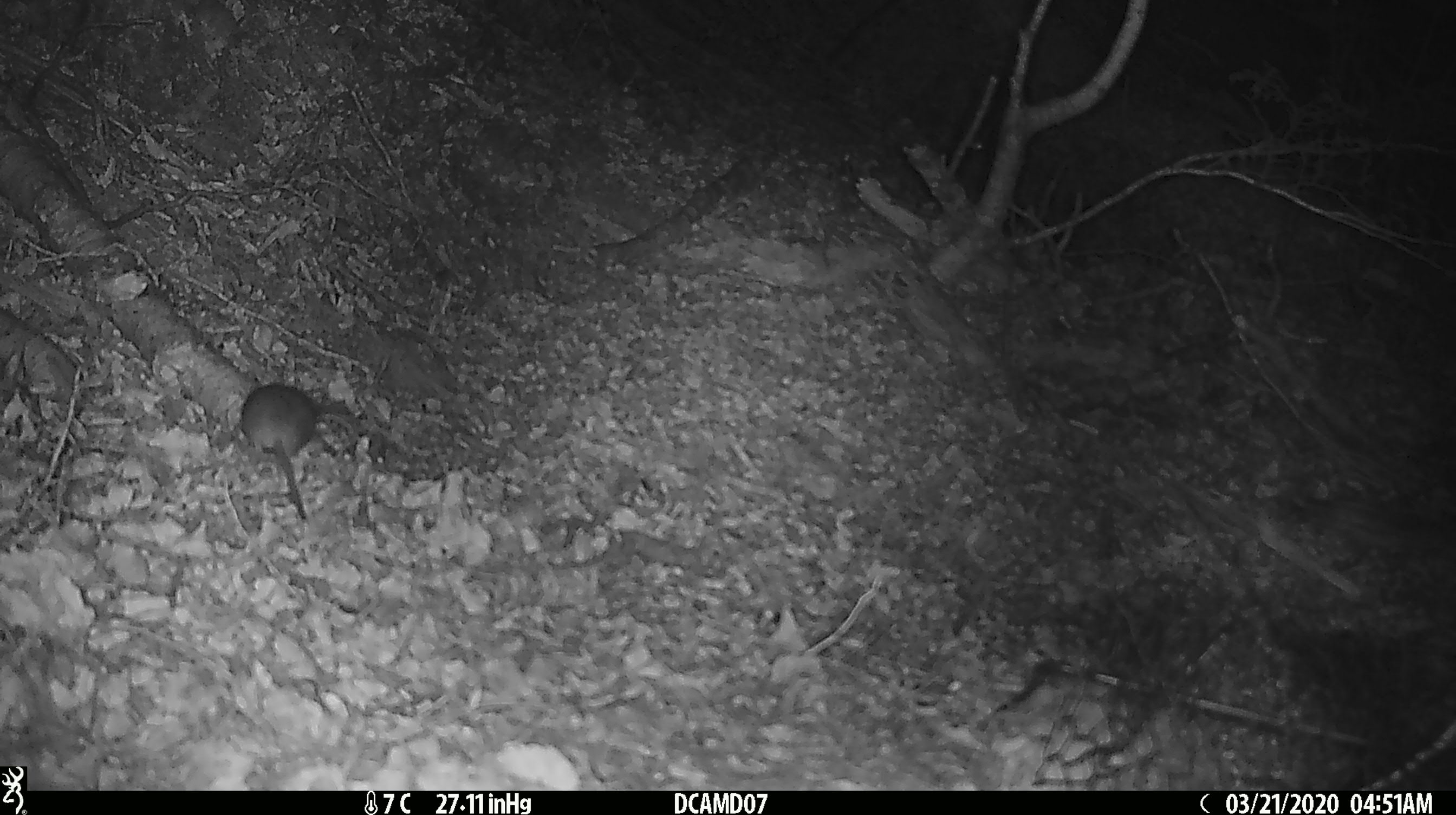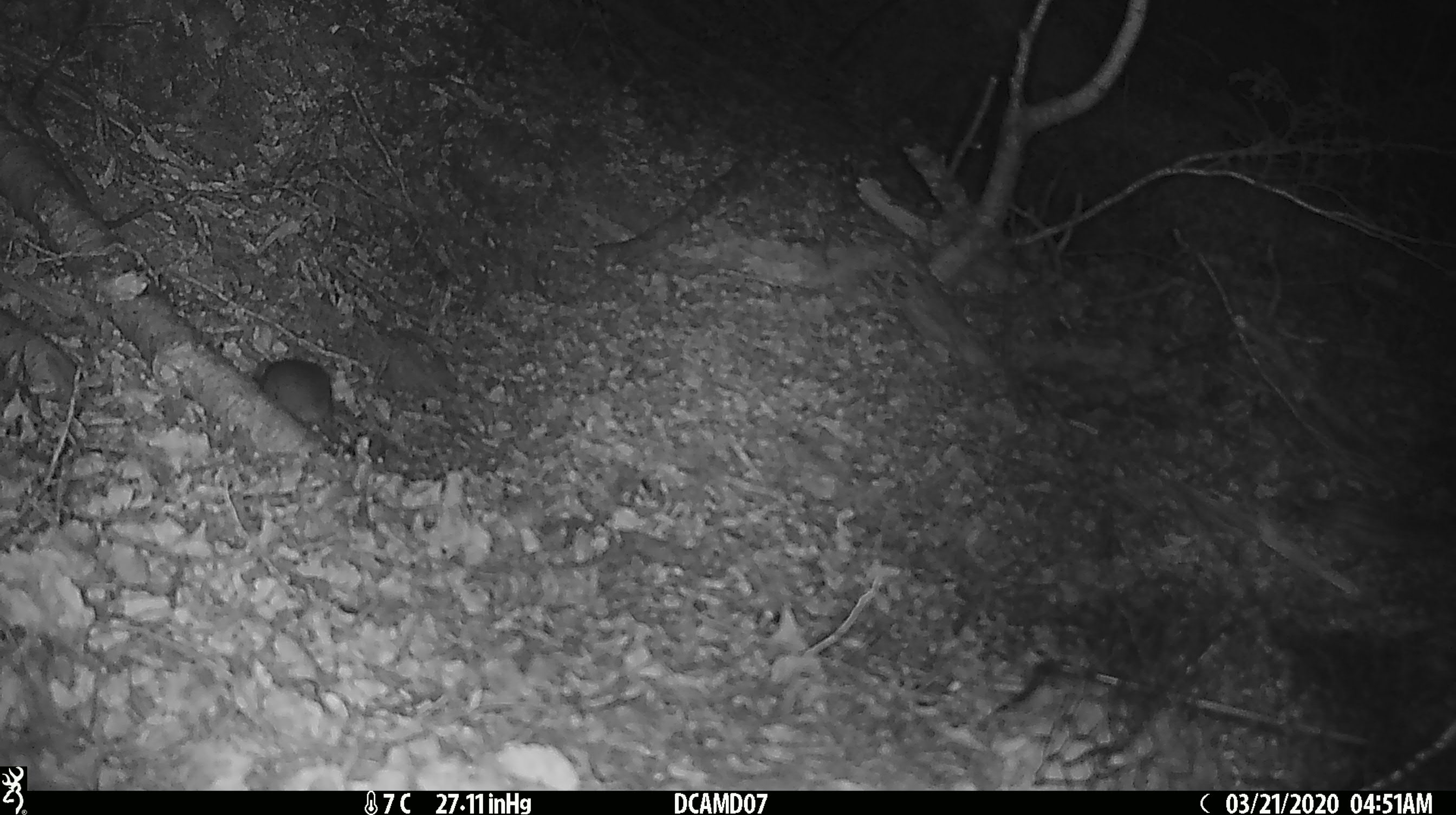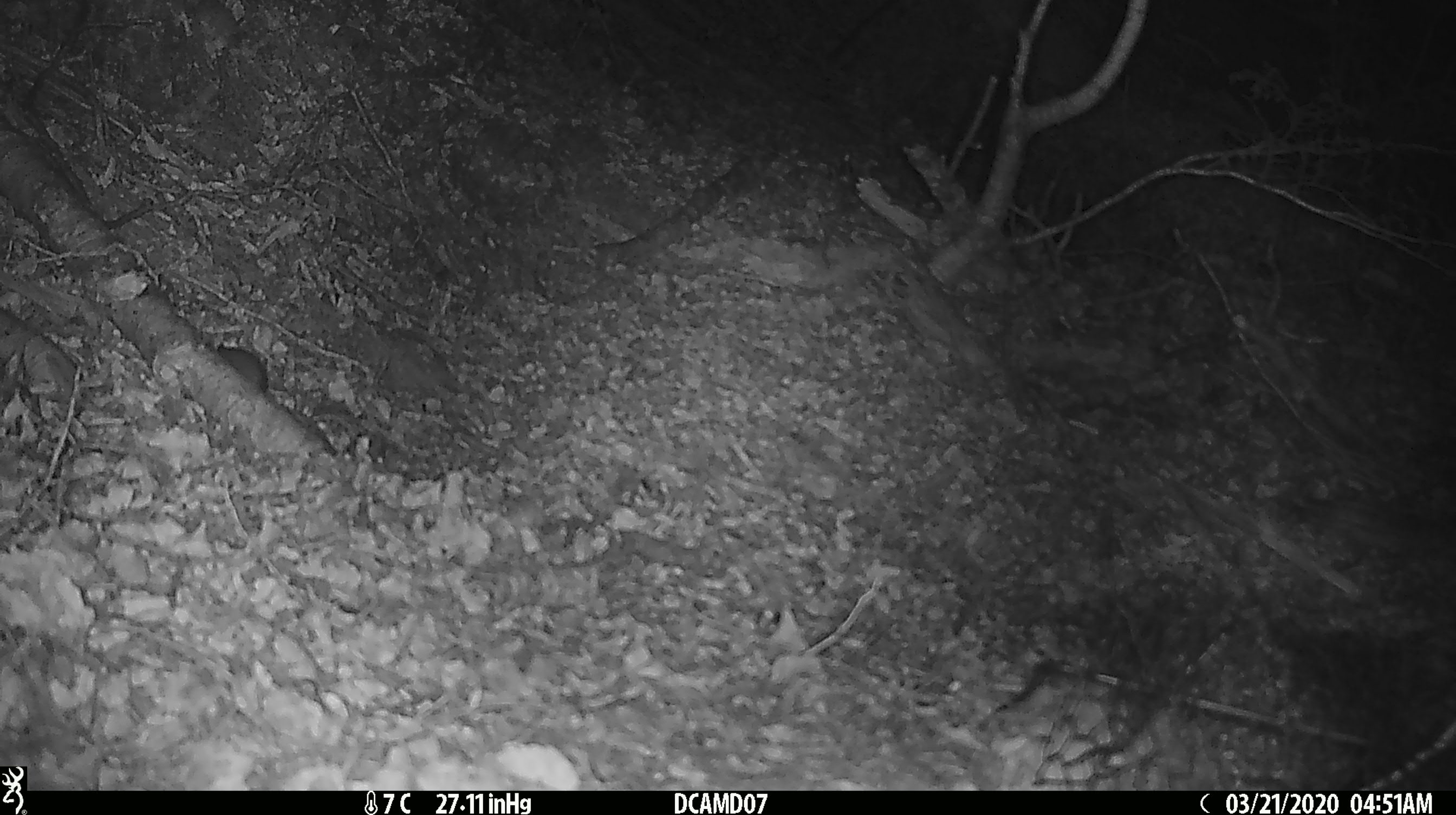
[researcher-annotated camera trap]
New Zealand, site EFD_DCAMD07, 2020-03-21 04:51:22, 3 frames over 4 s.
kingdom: Animalia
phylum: Chordata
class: Mammalia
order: Rodentia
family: Muridae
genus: Mus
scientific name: Mus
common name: mouse